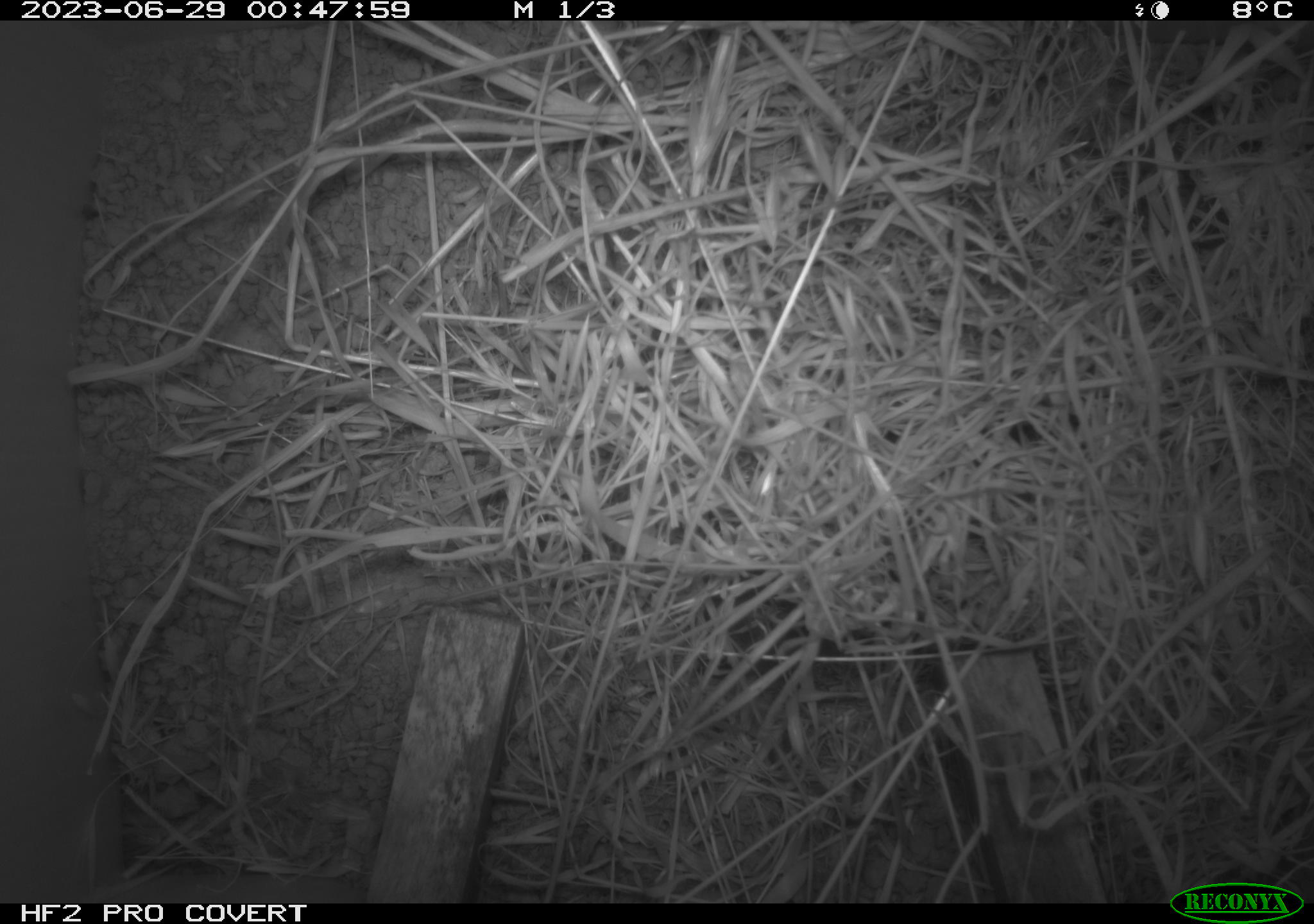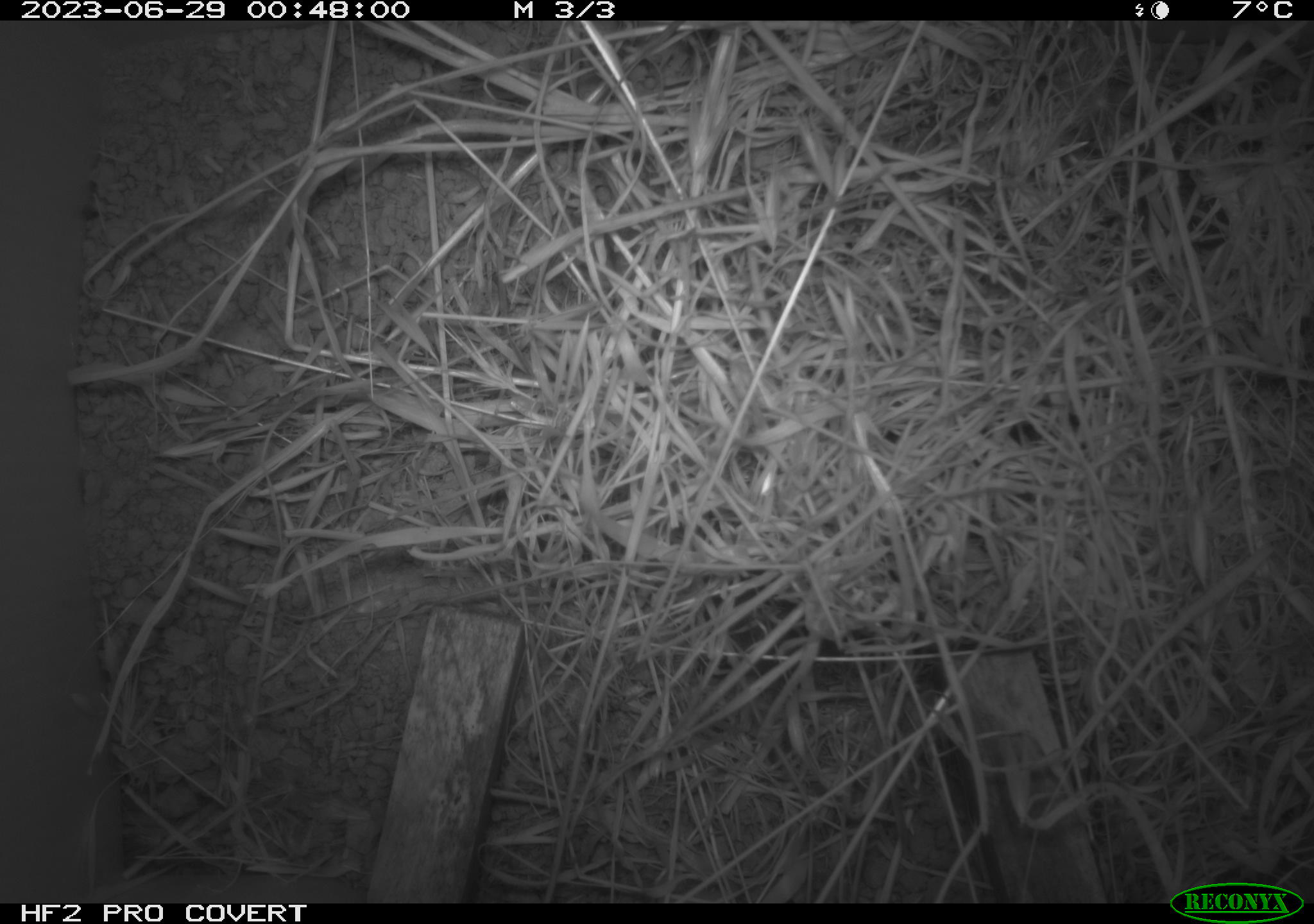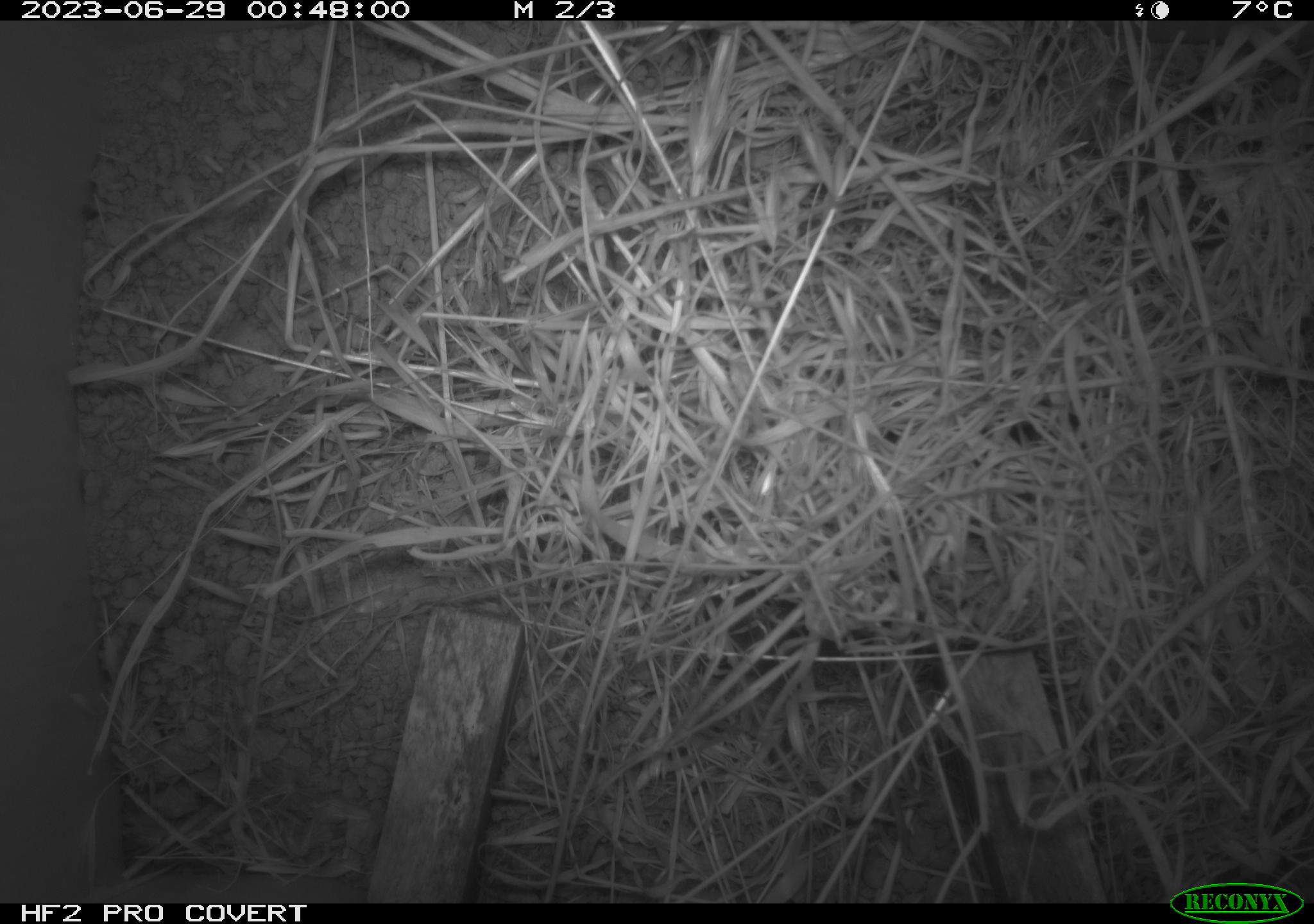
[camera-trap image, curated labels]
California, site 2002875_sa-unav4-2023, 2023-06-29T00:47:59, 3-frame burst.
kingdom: Animalia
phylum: Chordata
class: Mammalia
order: Rodentia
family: Cricetidae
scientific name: Arvicolinae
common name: voles, lemmings, and muskrats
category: arvicolinae subfamily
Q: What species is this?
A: Arvicolinae subfamily (voles, lemmings, and muskrats) (Arvicolinae).